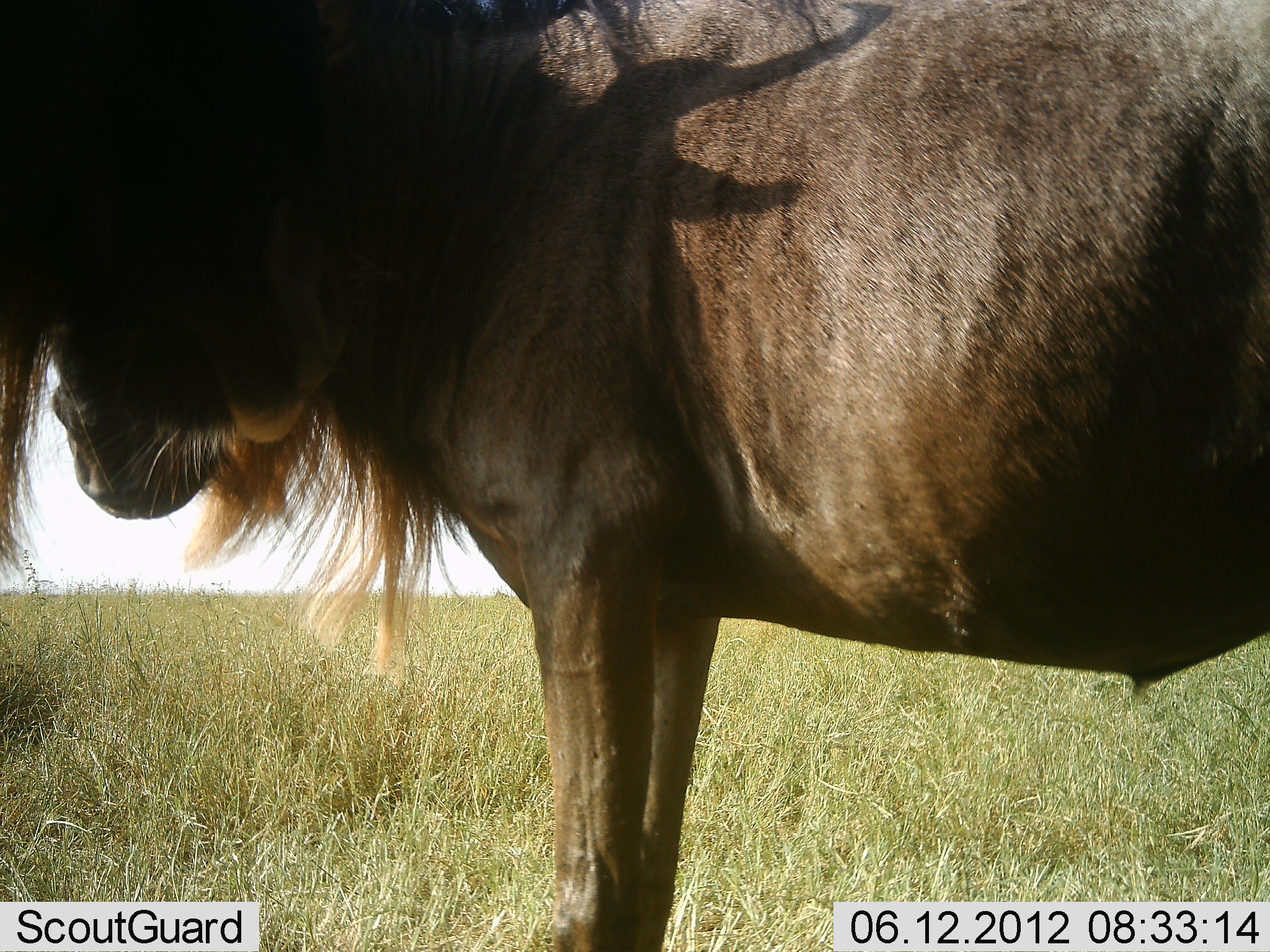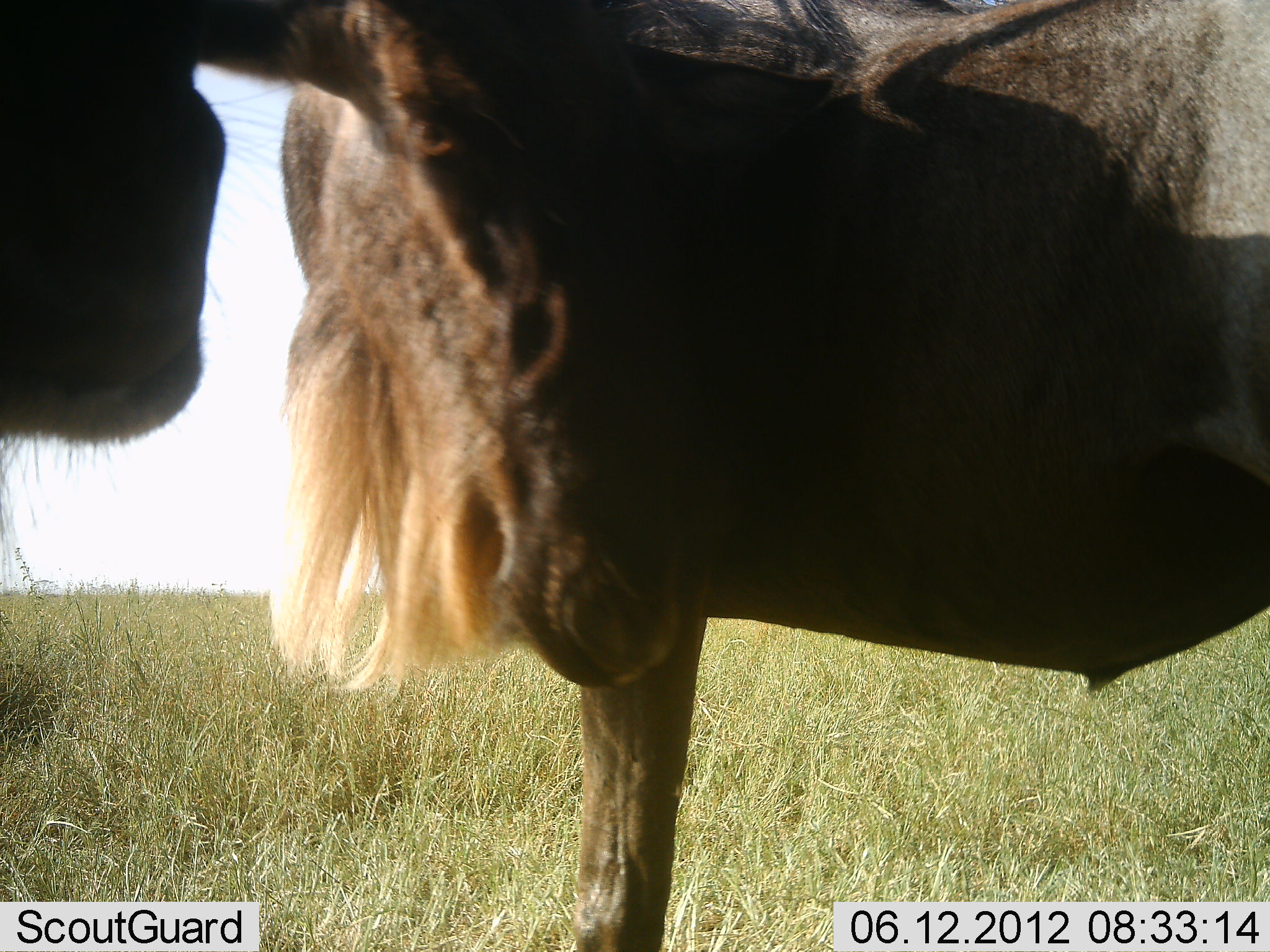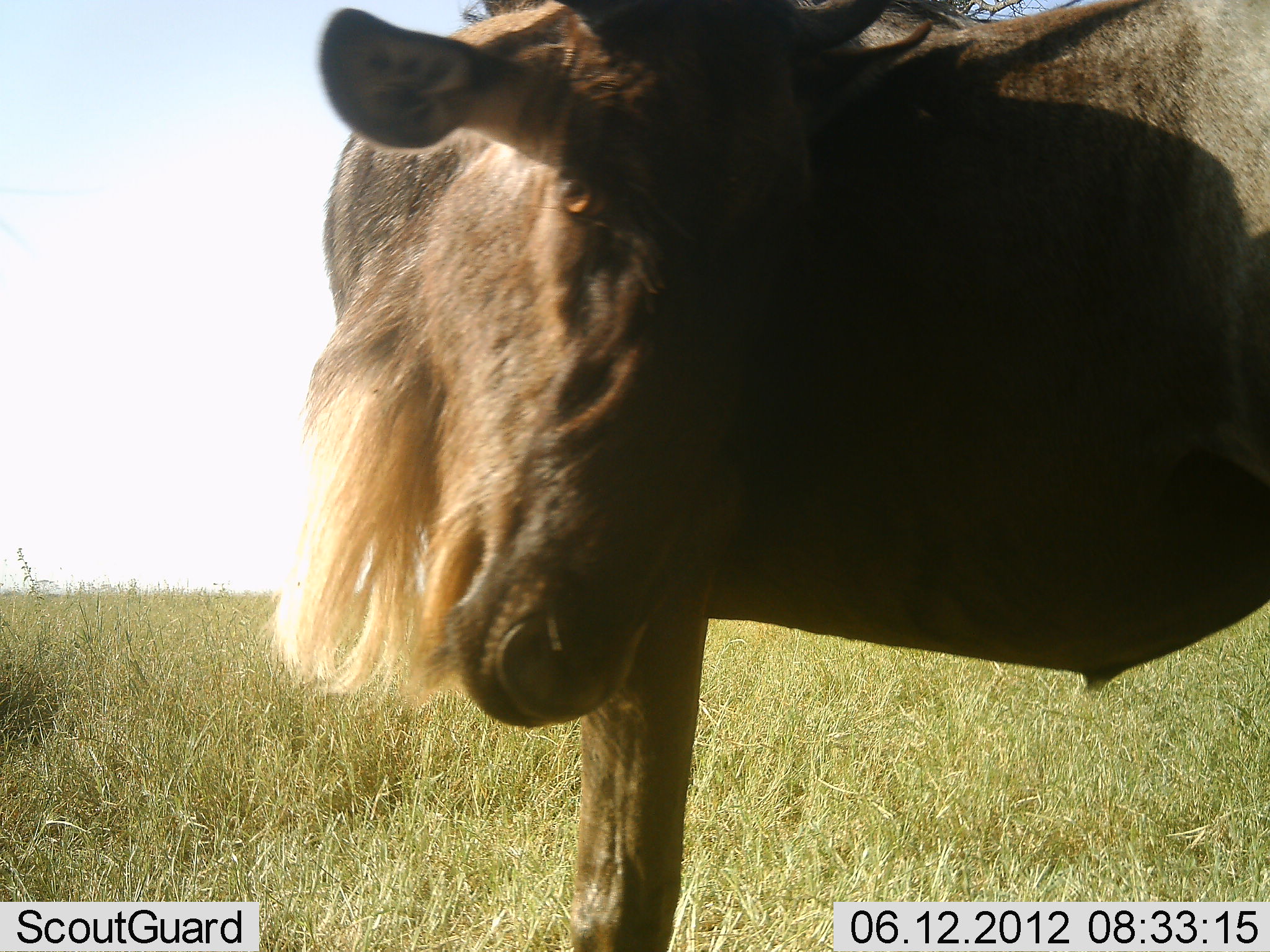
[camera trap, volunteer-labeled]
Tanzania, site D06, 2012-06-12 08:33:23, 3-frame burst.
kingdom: Animalia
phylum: Chordata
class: Mammalia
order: Artiodactyla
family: Bovidae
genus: Connochaetes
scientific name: Connochaetes taurinus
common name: blue wildebeest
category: wildebeest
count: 2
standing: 80%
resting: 0%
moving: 0%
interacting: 20%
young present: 0%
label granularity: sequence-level